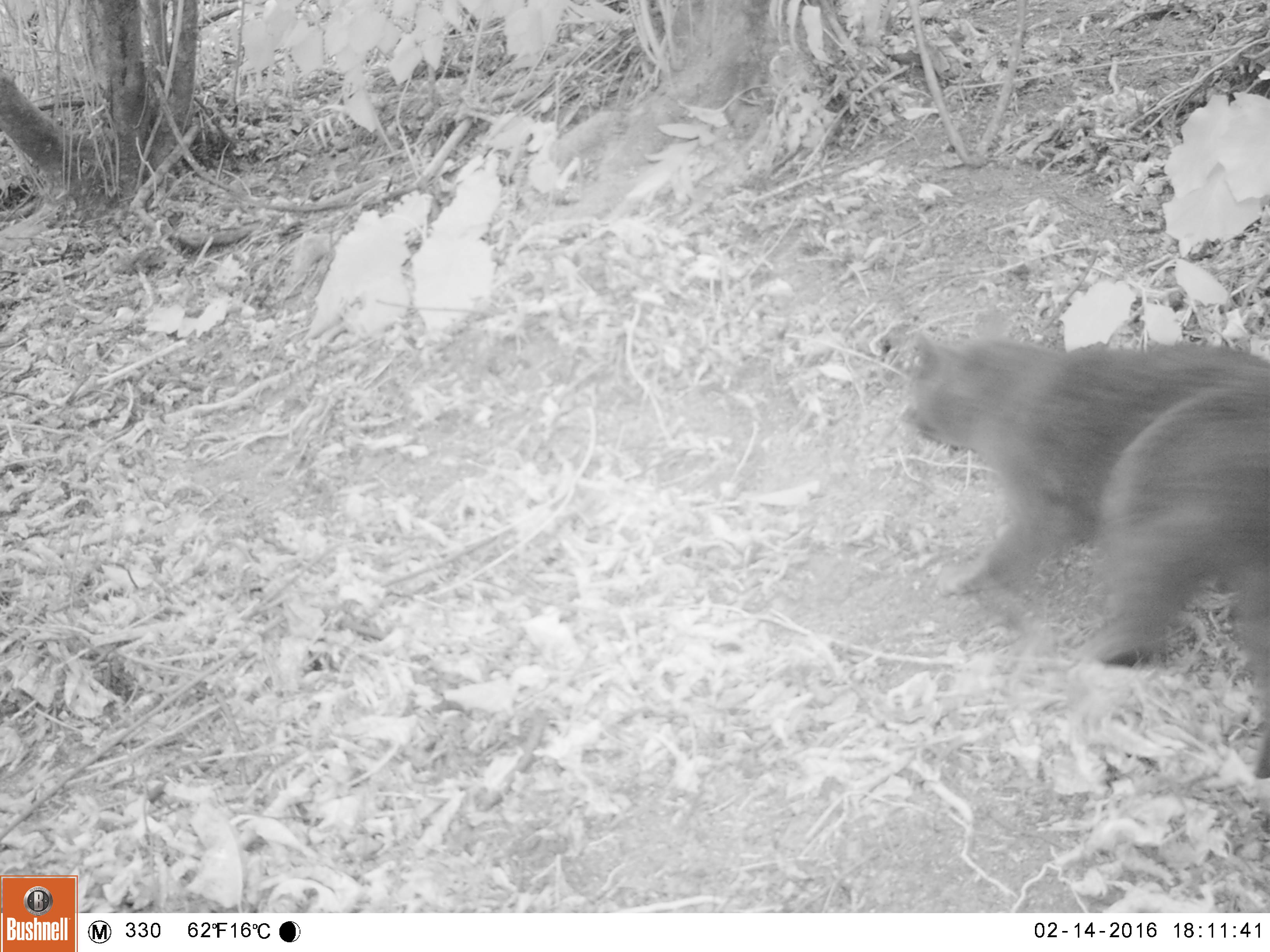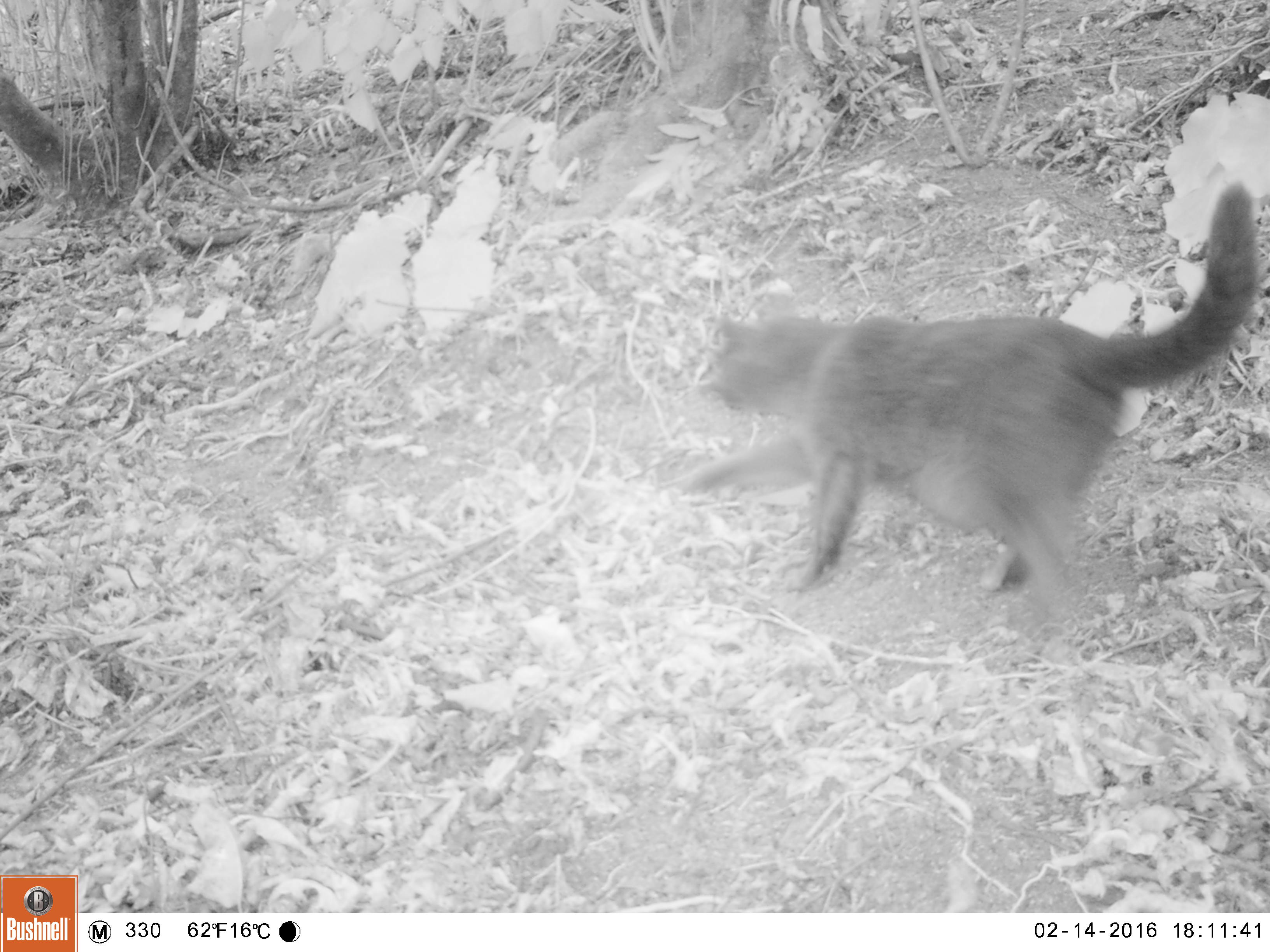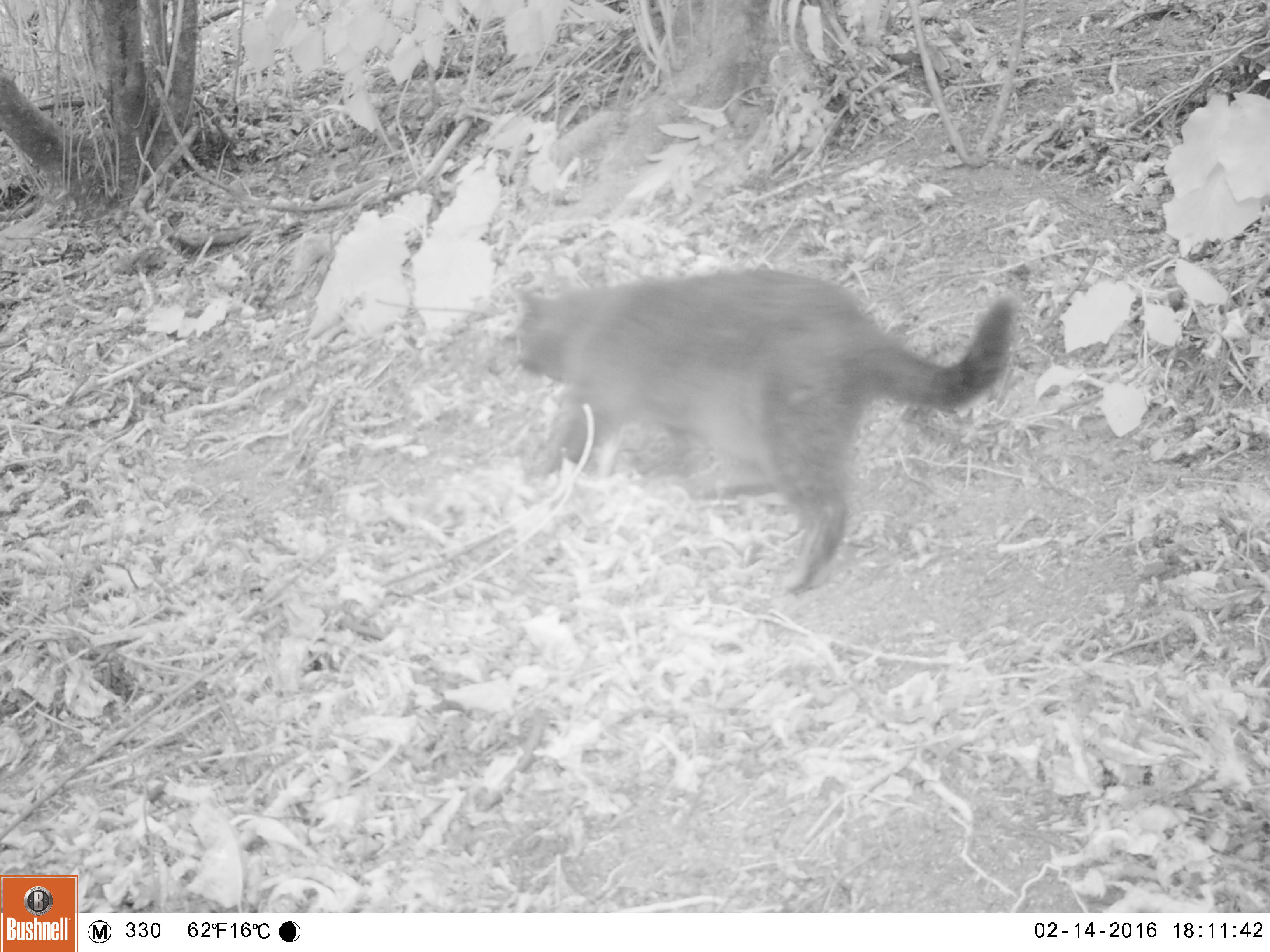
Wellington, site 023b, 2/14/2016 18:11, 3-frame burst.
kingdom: Animalia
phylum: Chordata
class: Mammalia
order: Carnivora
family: Felidae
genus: Felis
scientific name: Felis catus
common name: cat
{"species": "cat (Felis catus)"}